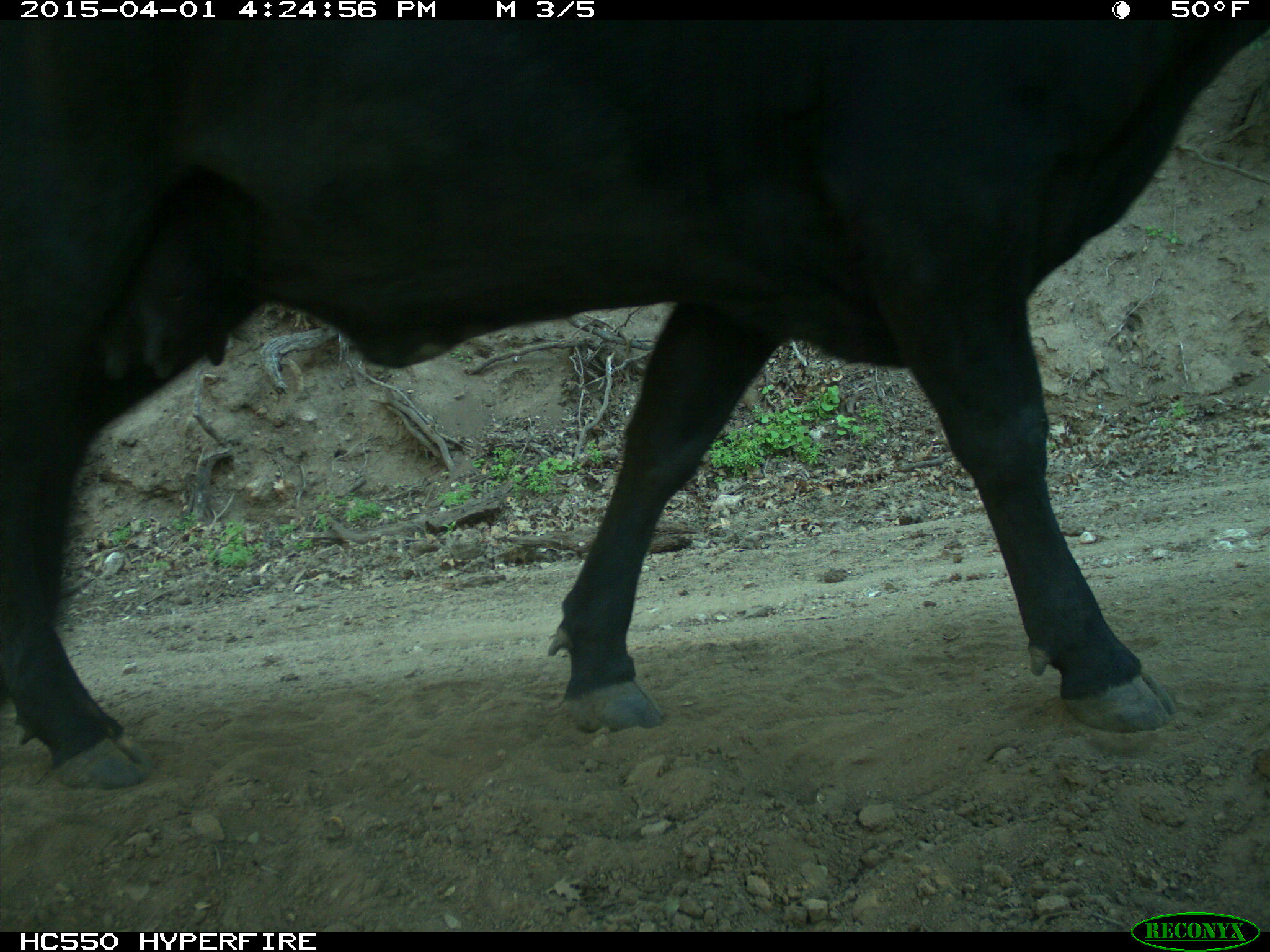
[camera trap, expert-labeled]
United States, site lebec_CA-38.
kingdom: Animalia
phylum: Chordata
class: Mammalia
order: Artiodactyla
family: Bovidae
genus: Bos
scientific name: Bos taurus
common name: domestic cow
Bos taurus (domestic cow).